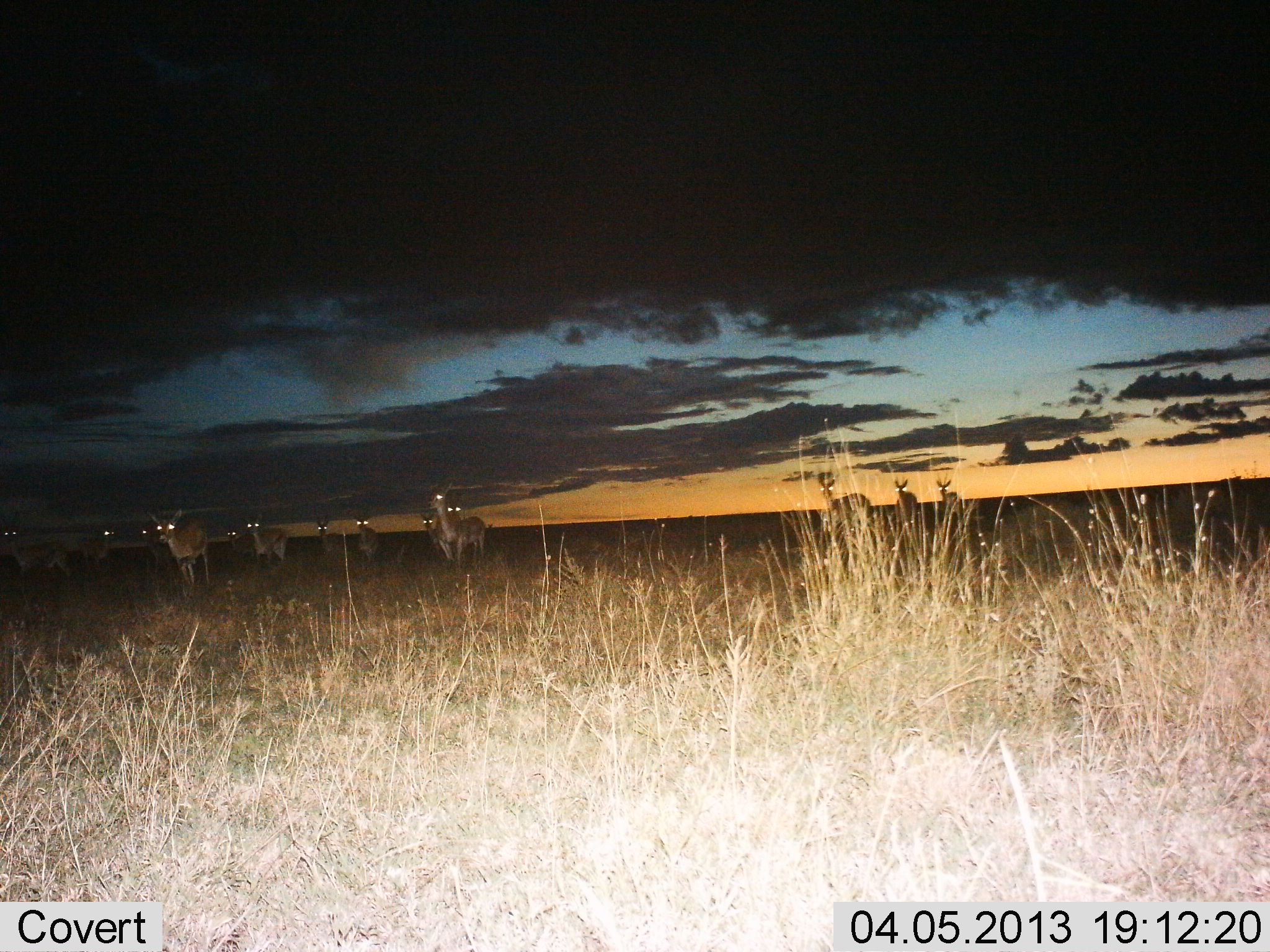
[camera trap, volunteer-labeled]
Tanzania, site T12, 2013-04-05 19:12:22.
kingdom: Animalia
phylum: Chordata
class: Mammalia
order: Artiodactyla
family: Bovidae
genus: Redunca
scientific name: Redunca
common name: reedbuck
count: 11-50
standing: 71%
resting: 0%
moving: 57%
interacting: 0%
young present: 0%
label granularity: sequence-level